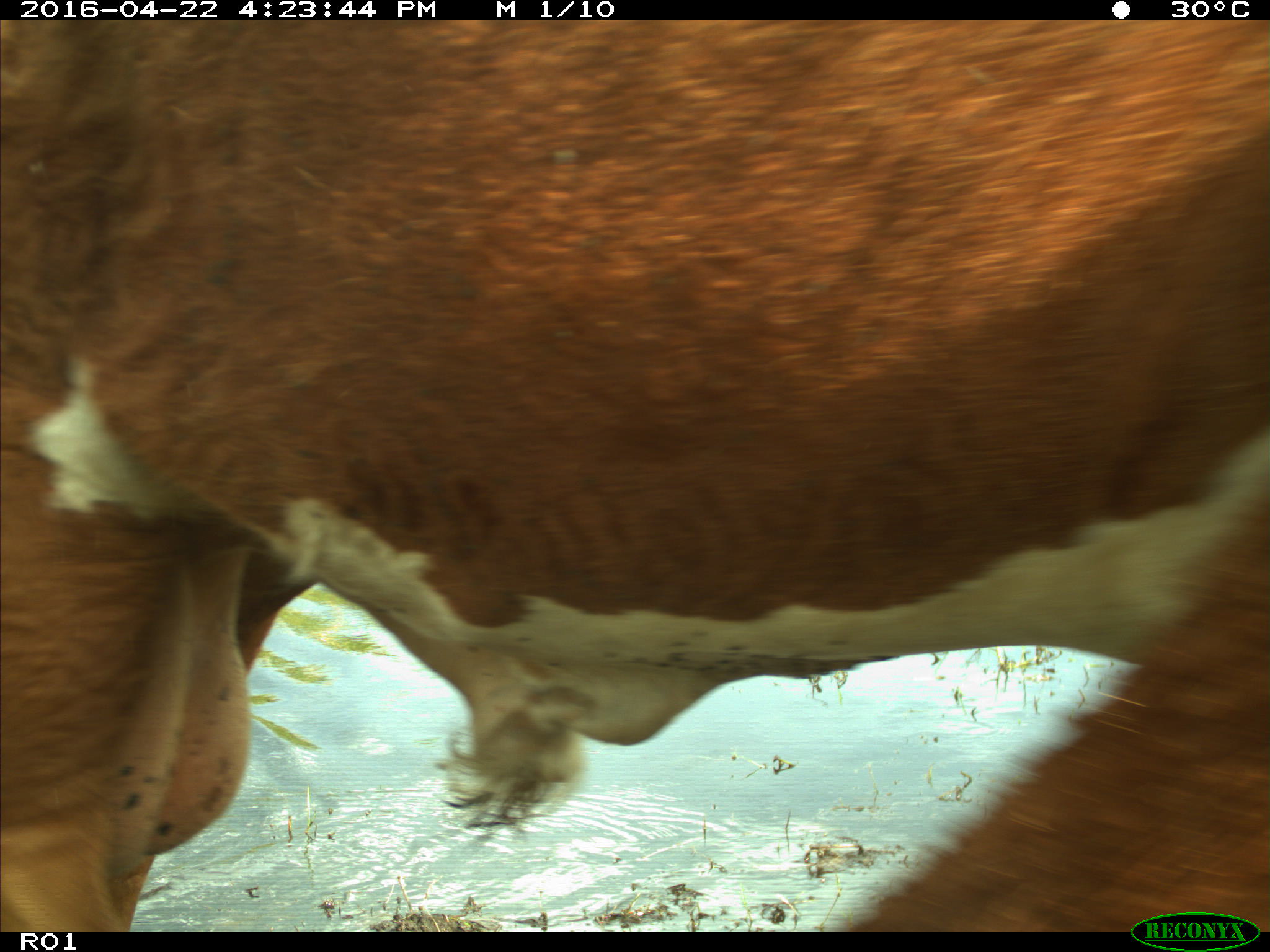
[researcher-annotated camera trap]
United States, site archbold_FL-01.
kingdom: Animalia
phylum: Chordata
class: Mammalia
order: Artiodactyla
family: Bovidae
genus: Bos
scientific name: Bos taurus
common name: domestic cow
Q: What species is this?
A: Bos taurus (domestic cow).